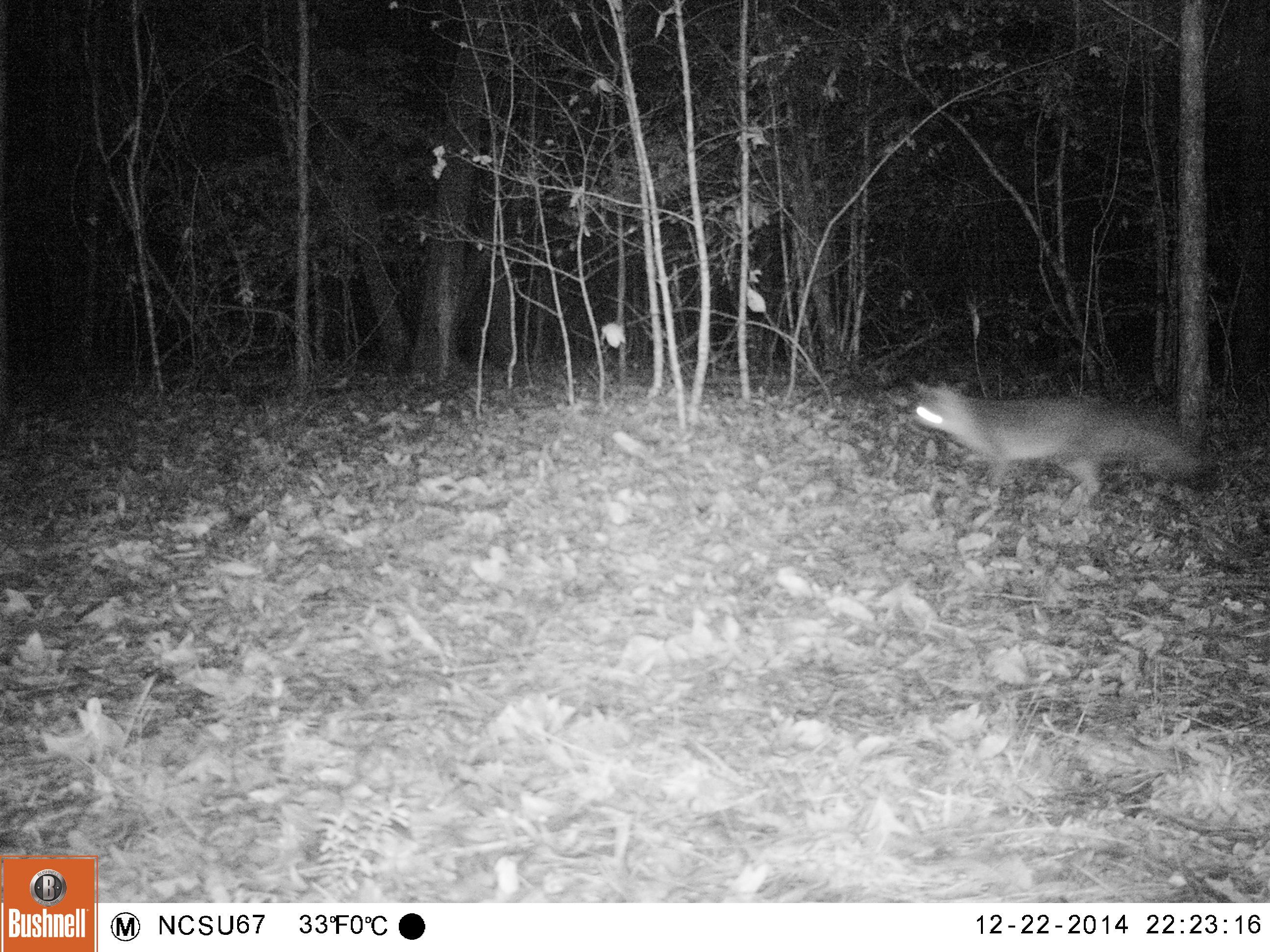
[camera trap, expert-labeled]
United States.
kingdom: Animalia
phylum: Chordata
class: Mammalia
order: Carnivora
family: Canidae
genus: Urocyon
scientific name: Urocyon cinereoargenteus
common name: gray fox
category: Grey Fox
Grey Fox (gray fox) (Urocyon cinereoargenteus).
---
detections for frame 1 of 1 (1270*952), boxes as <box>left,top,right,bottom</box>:
Grey Fox: <box>905,370,1219,498</box>